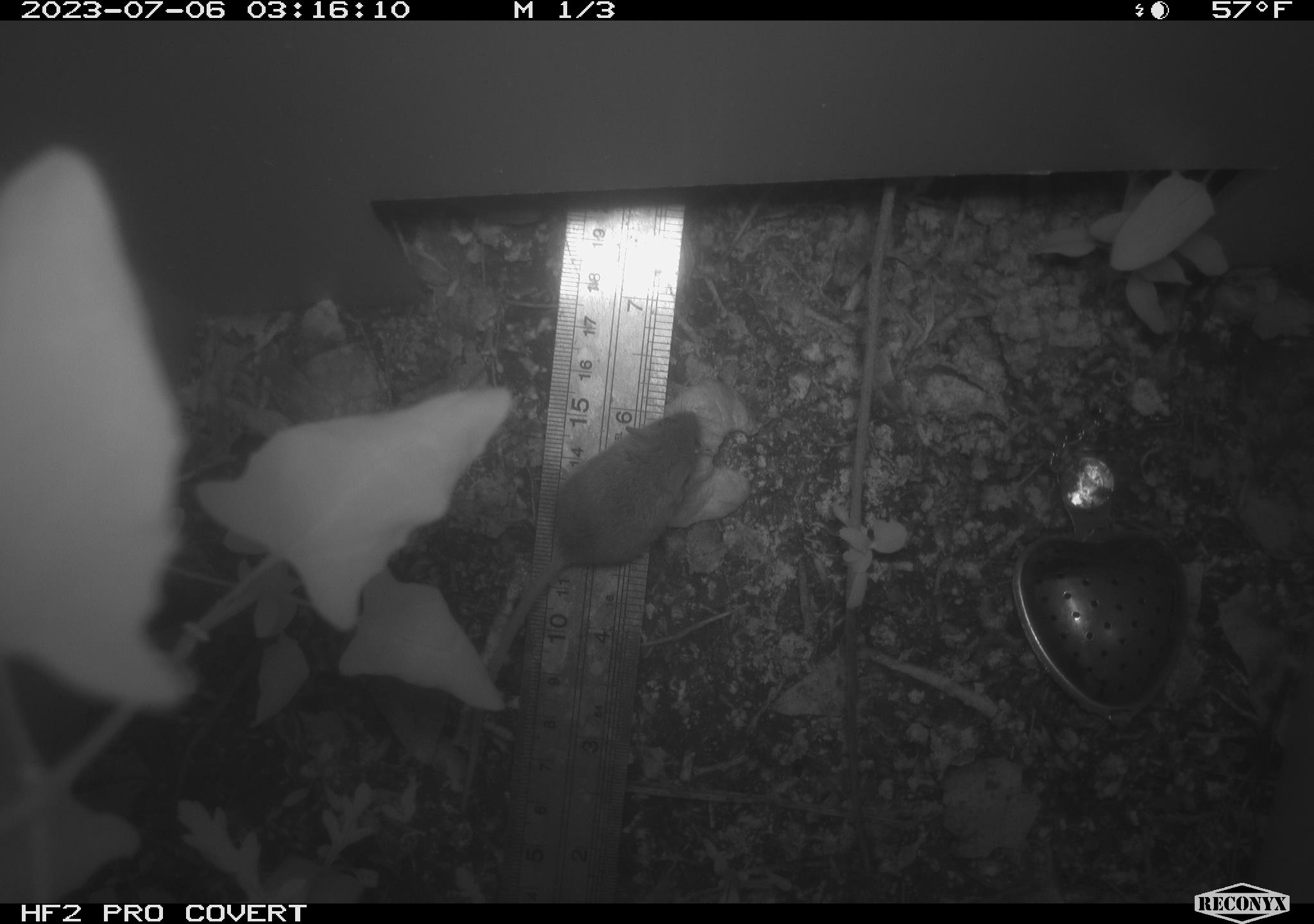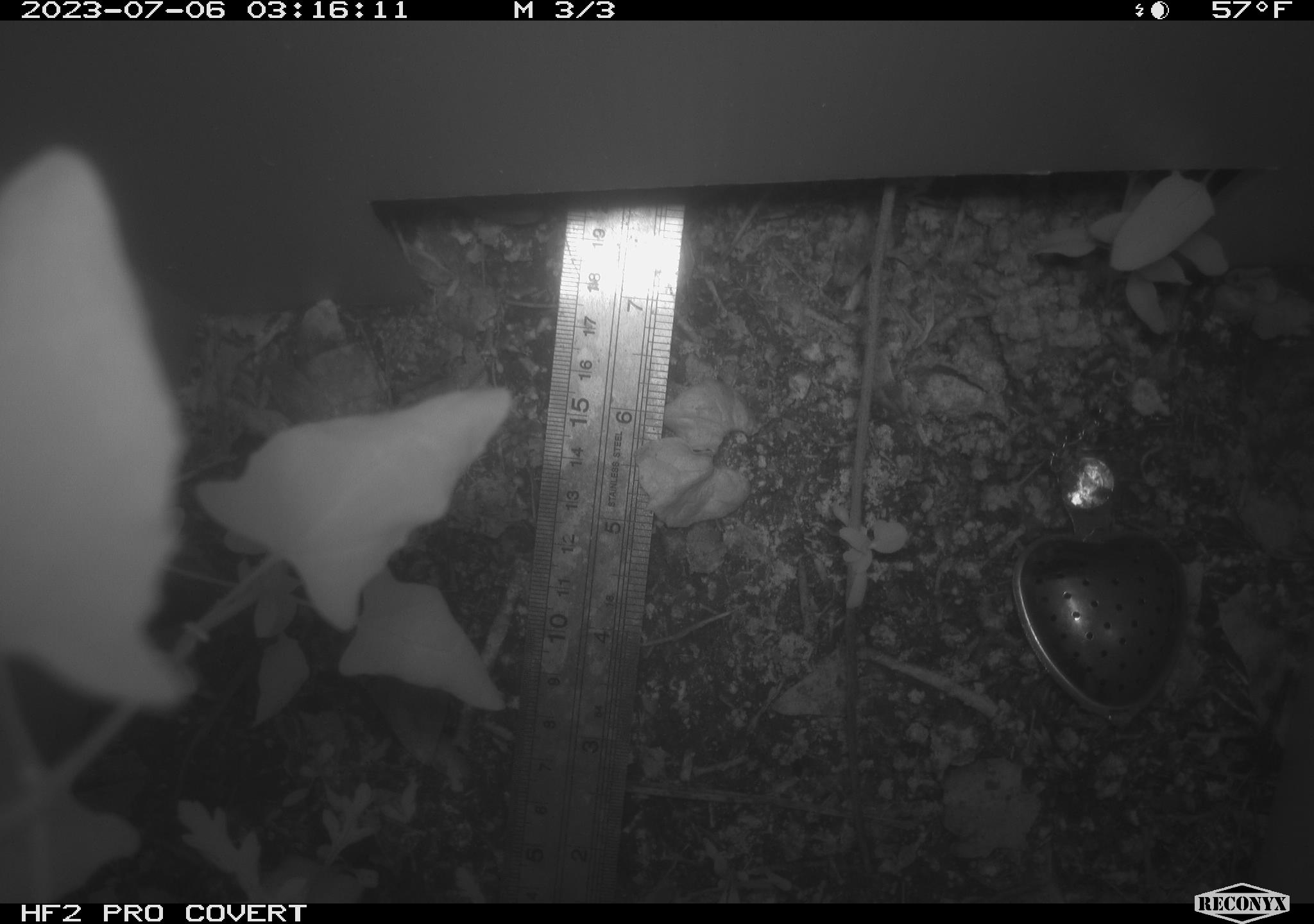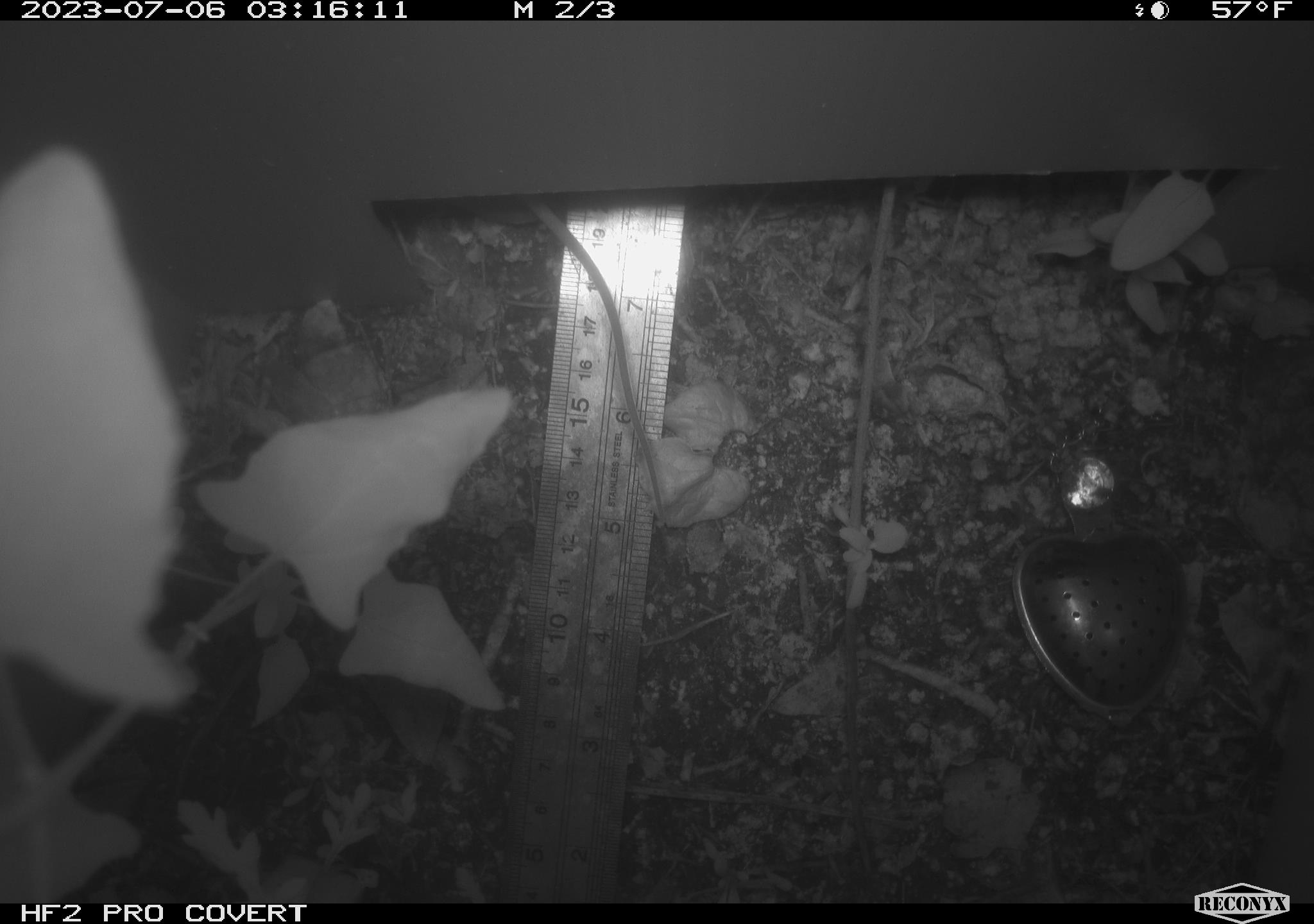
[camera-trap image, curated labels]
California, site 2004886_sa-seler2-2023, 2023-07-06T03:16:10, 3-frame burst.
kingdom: Animalia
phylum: Chordata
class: Mammalia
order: Rodentia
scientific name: Rodentia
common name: mouse species